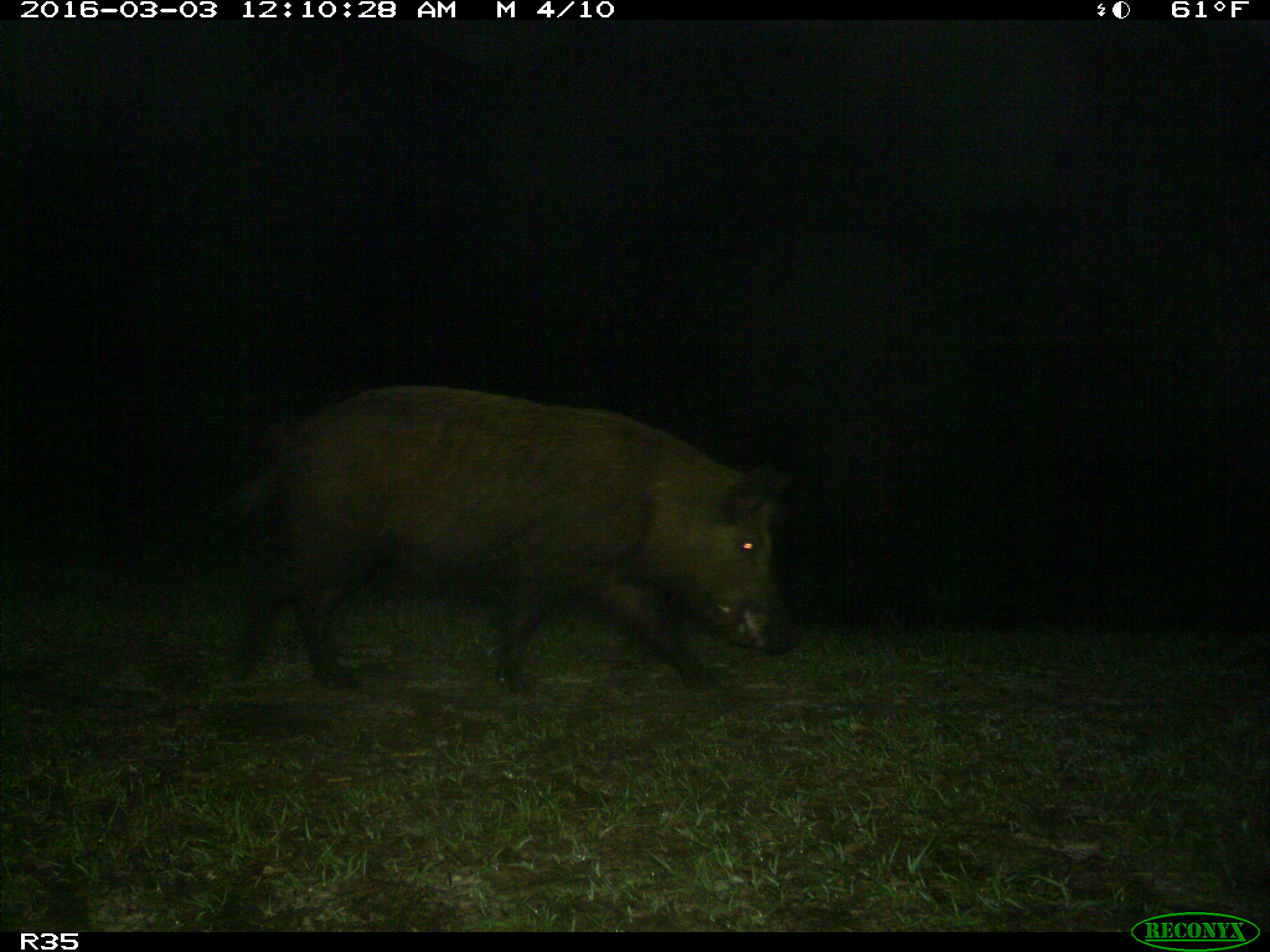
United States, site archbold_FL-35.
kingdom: Animalia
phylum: Chordata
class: Mammalia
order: Artiodactyla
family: Suidae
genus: Sus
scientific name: Sus scrofa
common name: wild boar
Sus scrofa (wild boar).